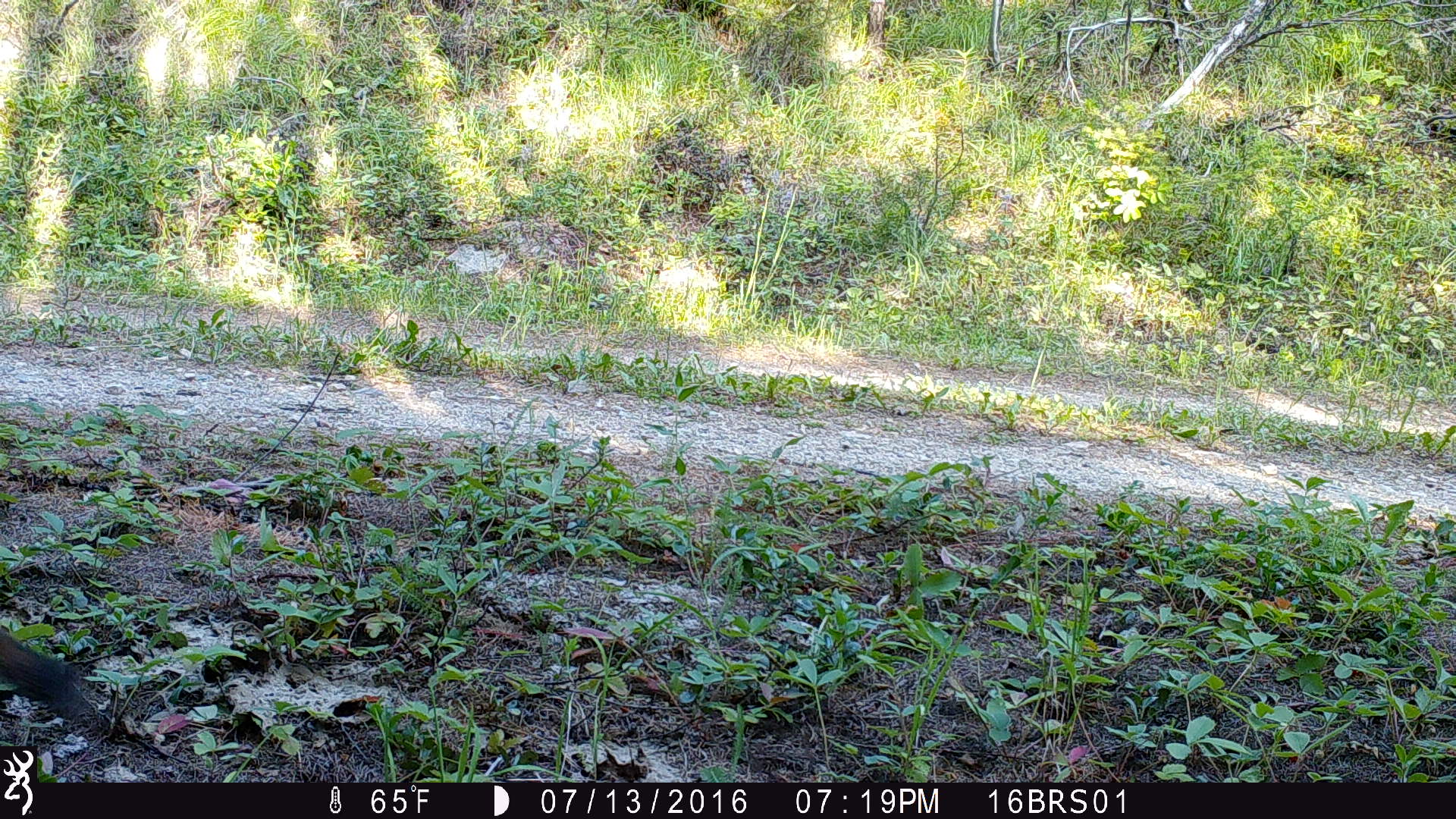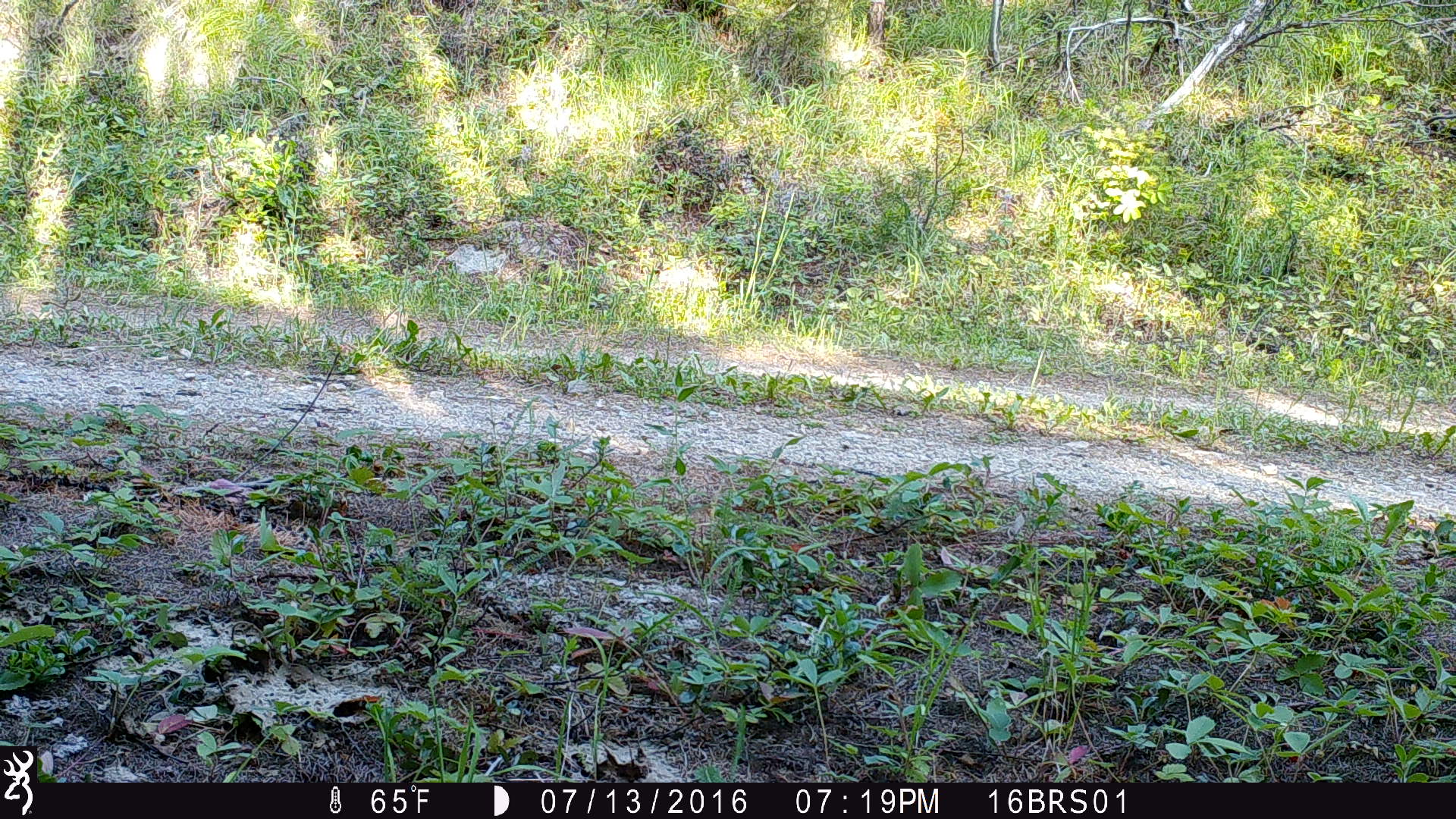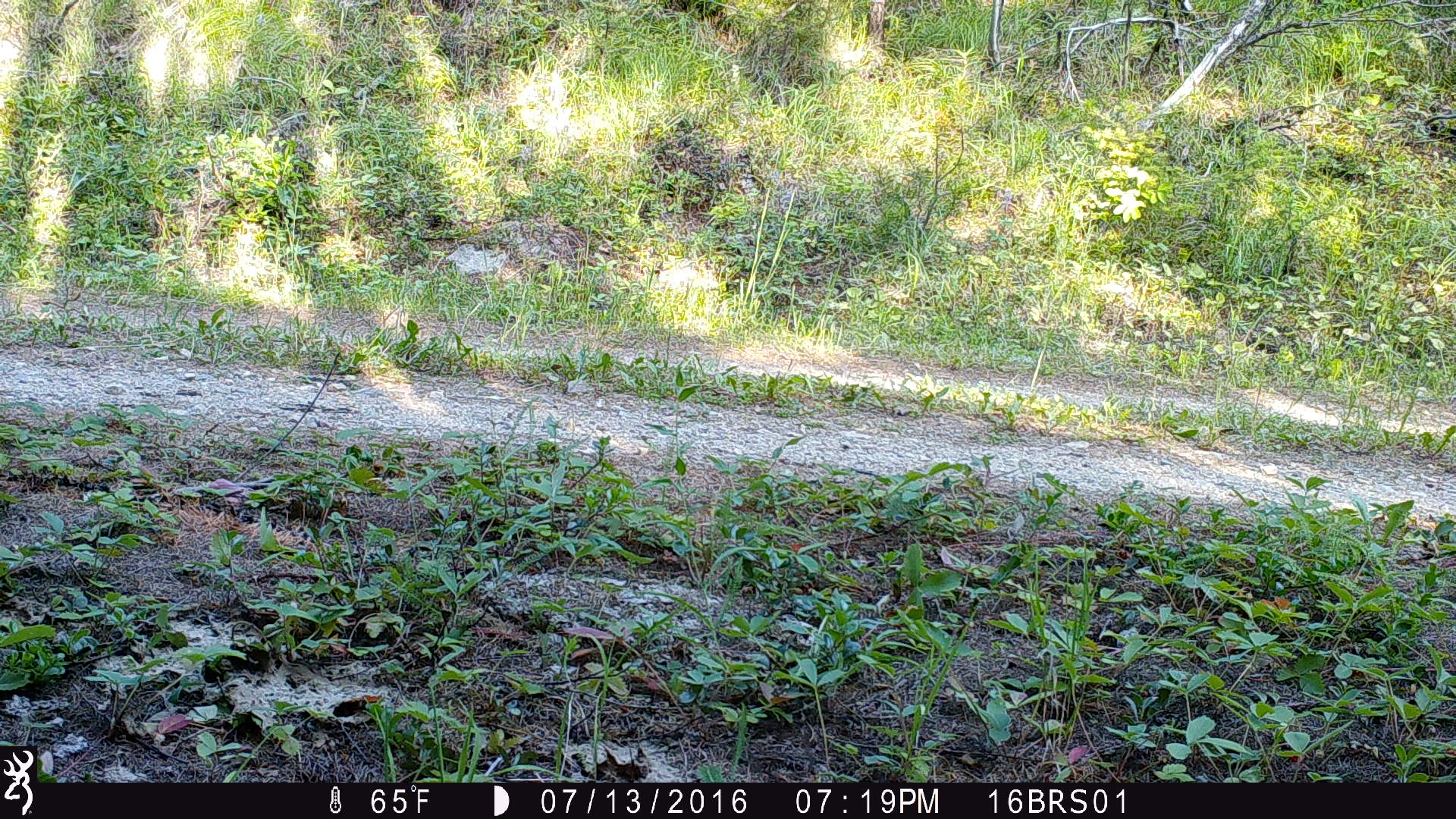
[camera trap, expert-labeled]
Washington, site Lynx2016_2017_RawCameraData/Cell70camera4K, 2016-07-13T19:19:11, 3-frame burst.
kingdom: Animalia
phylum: Chordata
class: Mammalia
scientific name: Mammalia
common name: small mammal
Small mammal (Mammalia). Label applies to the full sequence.